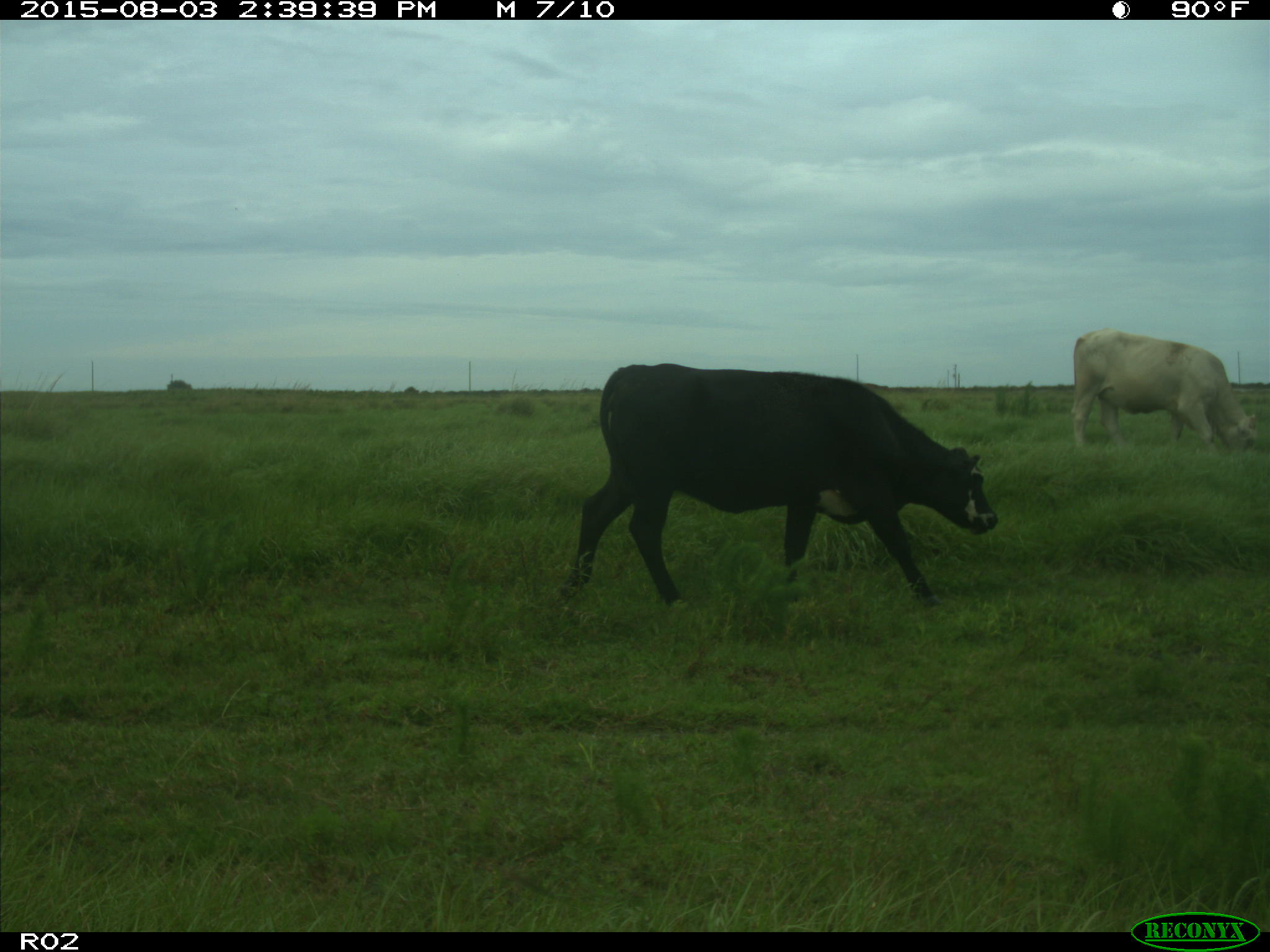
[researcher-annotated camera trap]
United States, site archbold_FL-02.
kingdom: Animalia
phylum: Chordata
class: Mammalia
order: Artiodactyla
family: Bovidae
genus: Bos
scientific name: Bos taurus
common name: domestic cow